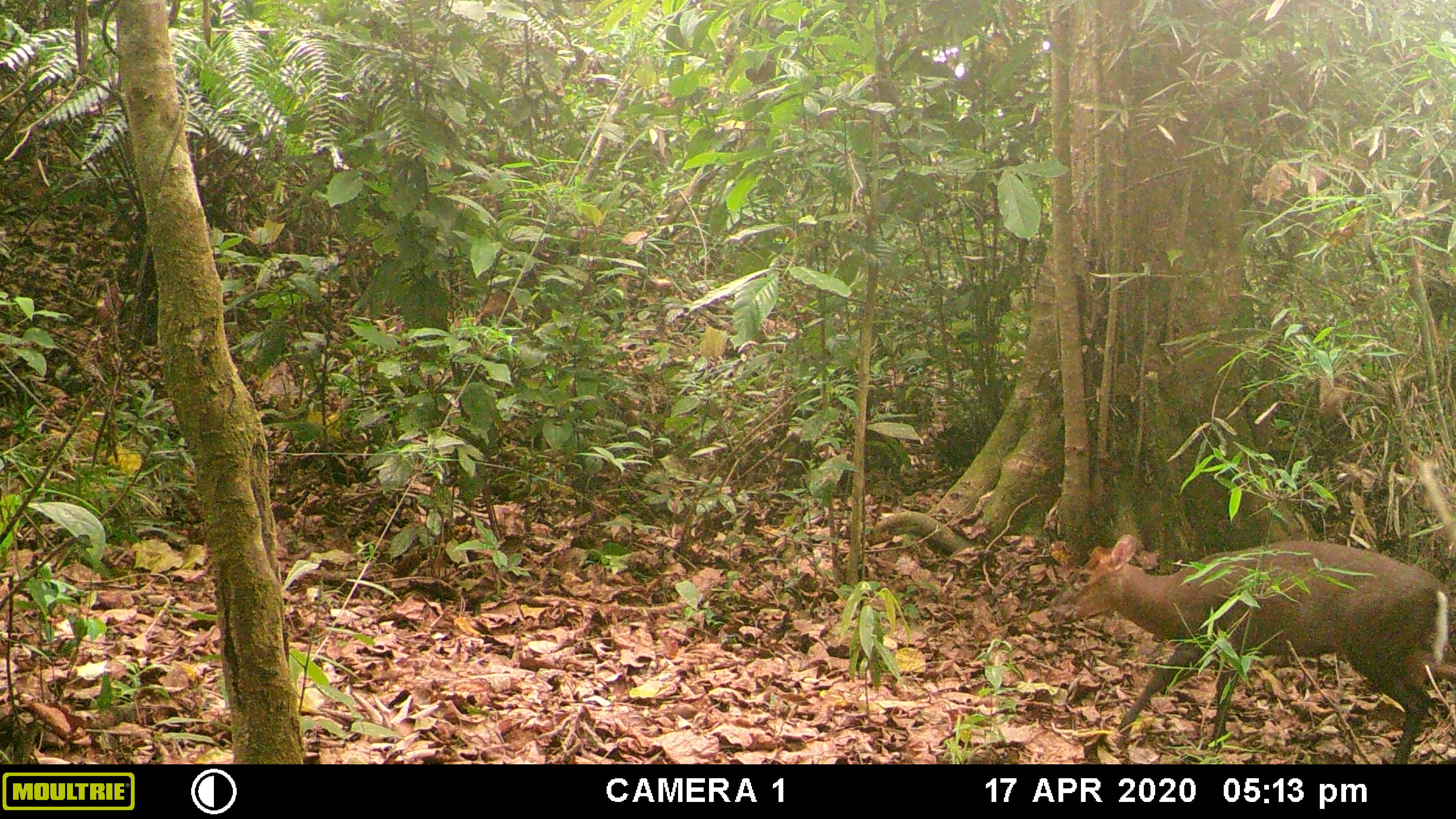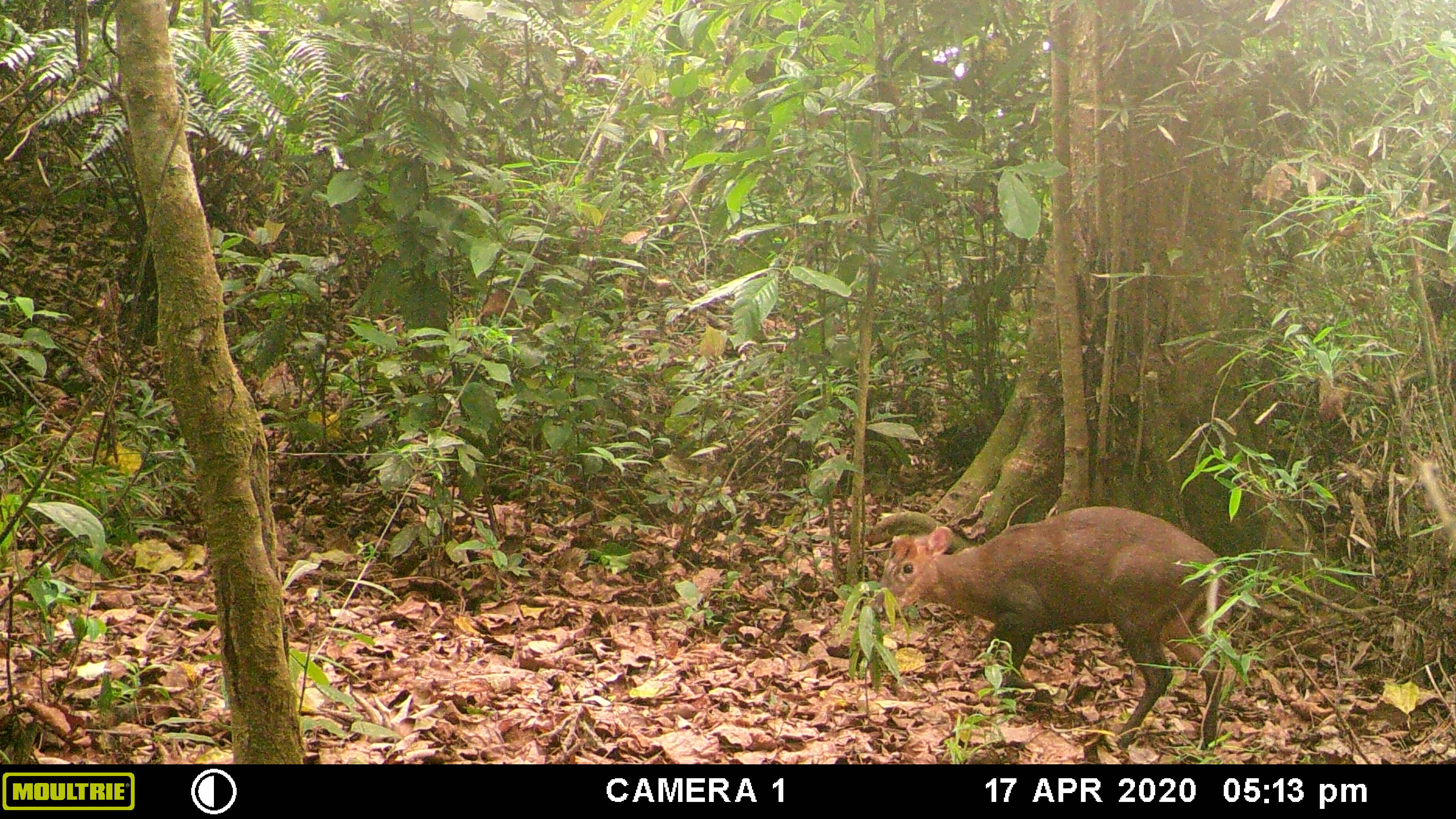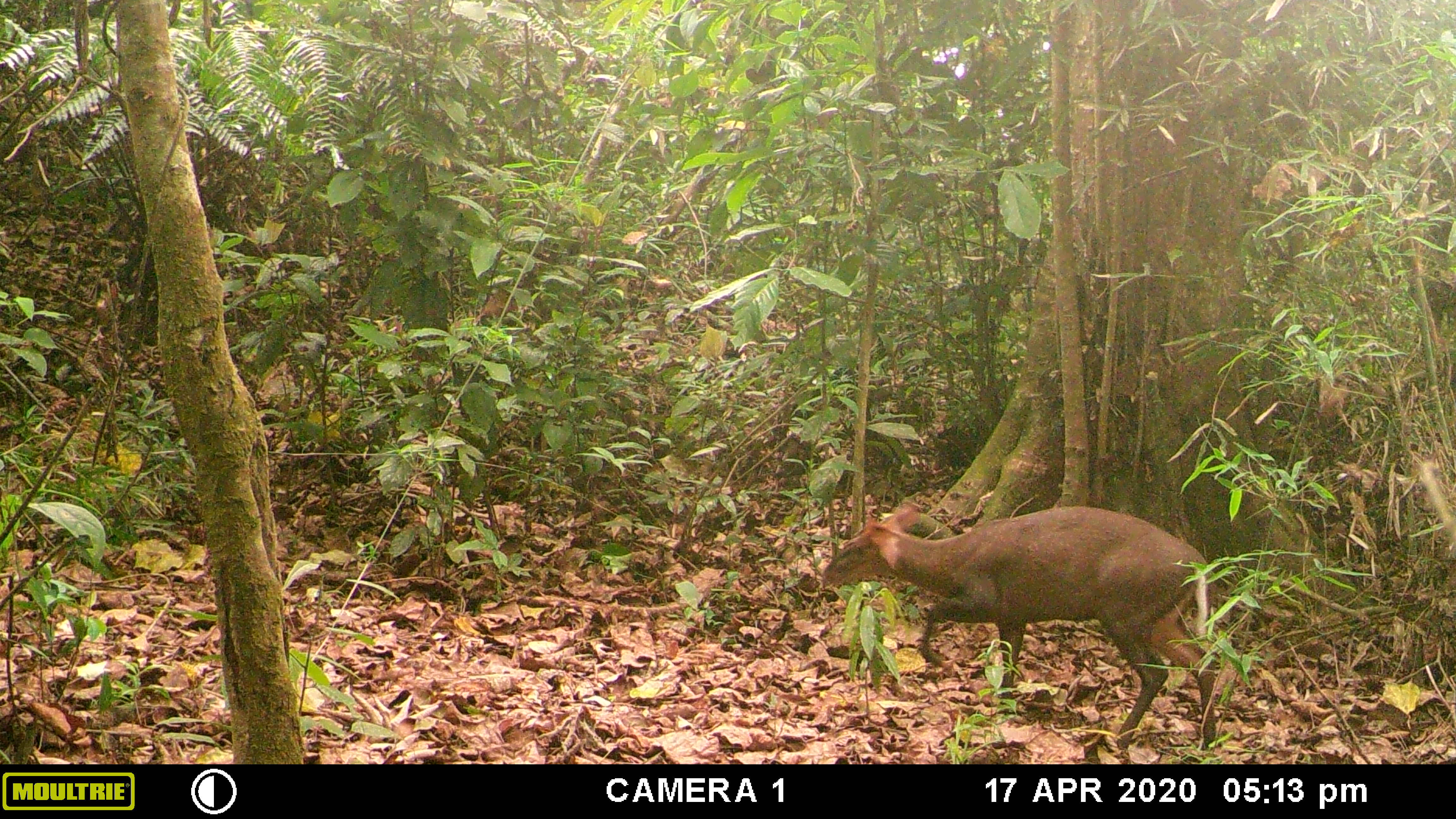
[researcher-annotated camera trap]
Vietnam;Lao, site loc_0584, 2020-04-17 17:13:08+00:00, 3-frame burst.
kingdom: Animalia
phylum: Chordata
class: Mammalia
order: Artiodactyla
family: Cervidae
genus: Muntiacus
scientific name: Muntiacus rooseveltorum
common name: roosevelt's muntjac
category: roosevelts muntjac group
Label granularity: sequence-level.